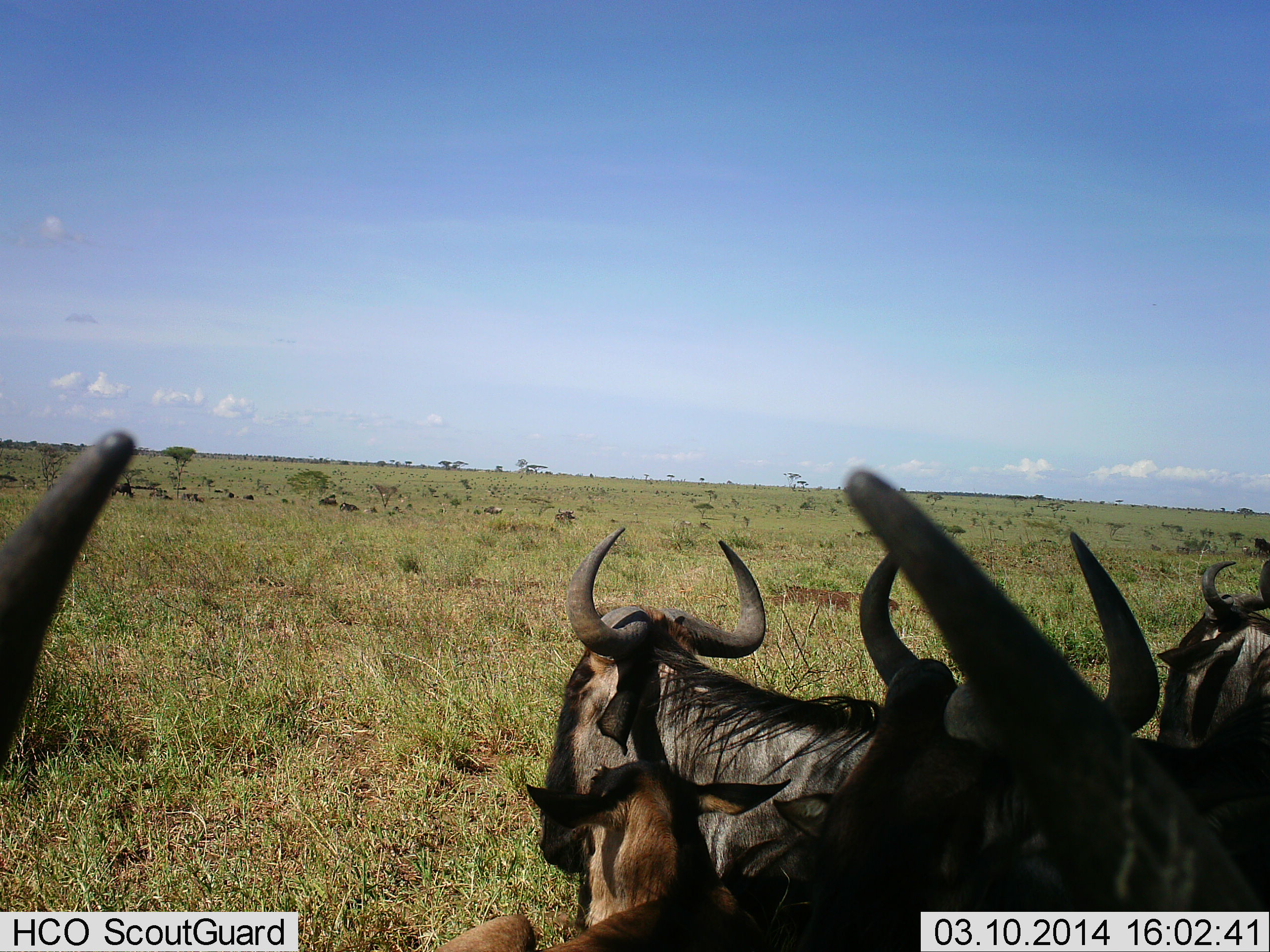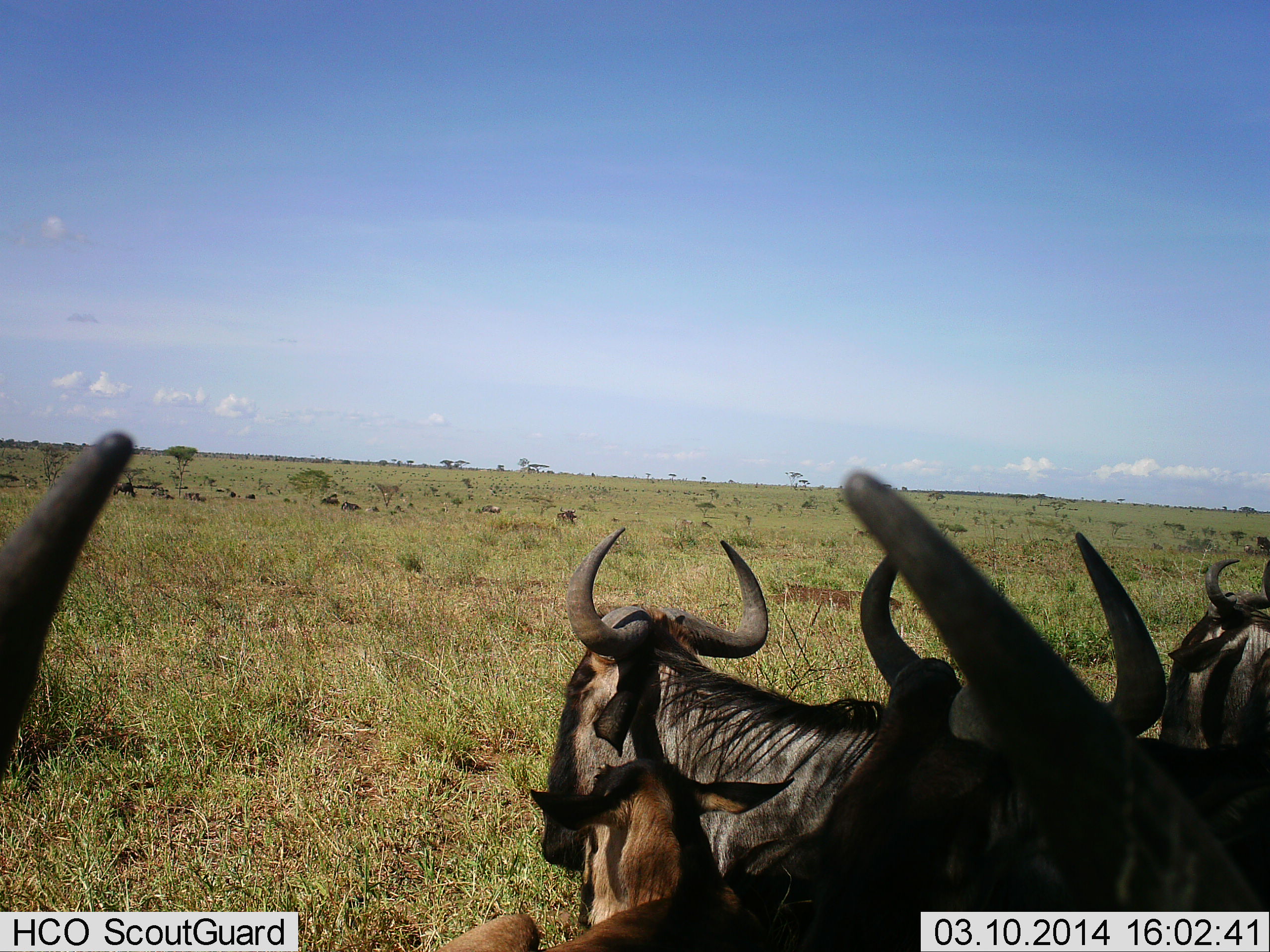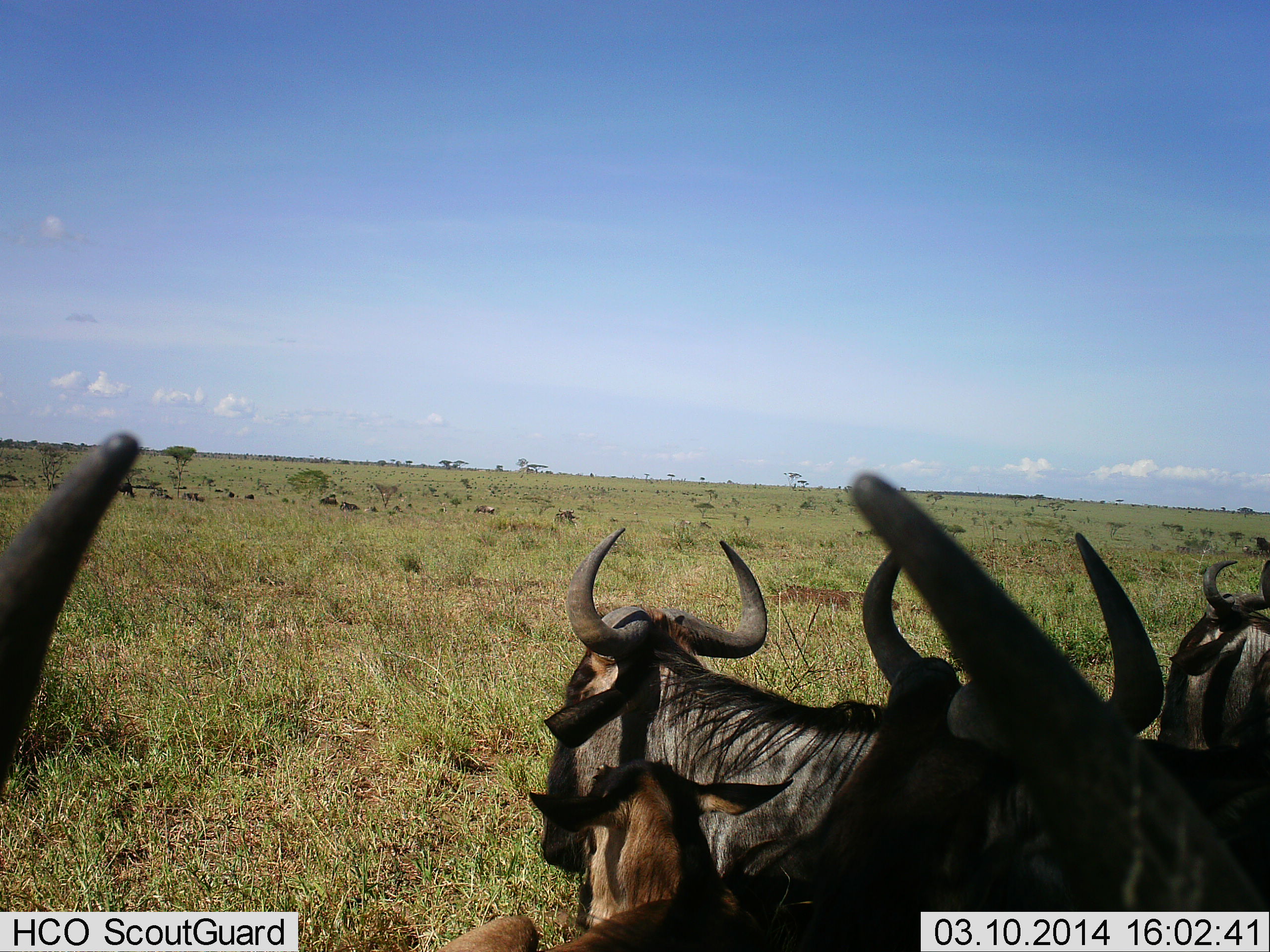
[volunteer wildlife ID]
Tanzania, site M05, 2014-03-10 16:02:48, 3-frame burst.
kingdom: Animalia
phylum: Chordata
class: Mammalia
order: Artiodactyla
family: Bovidae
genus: Connochaetes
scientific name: Connochaetes taurinus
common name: blue wildebeest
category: wildebeest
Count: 8.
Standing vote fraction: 40%.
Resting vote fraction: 70%.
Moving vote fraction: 0%.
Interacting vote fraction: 0%.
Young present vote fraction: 60%.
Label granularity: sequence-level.